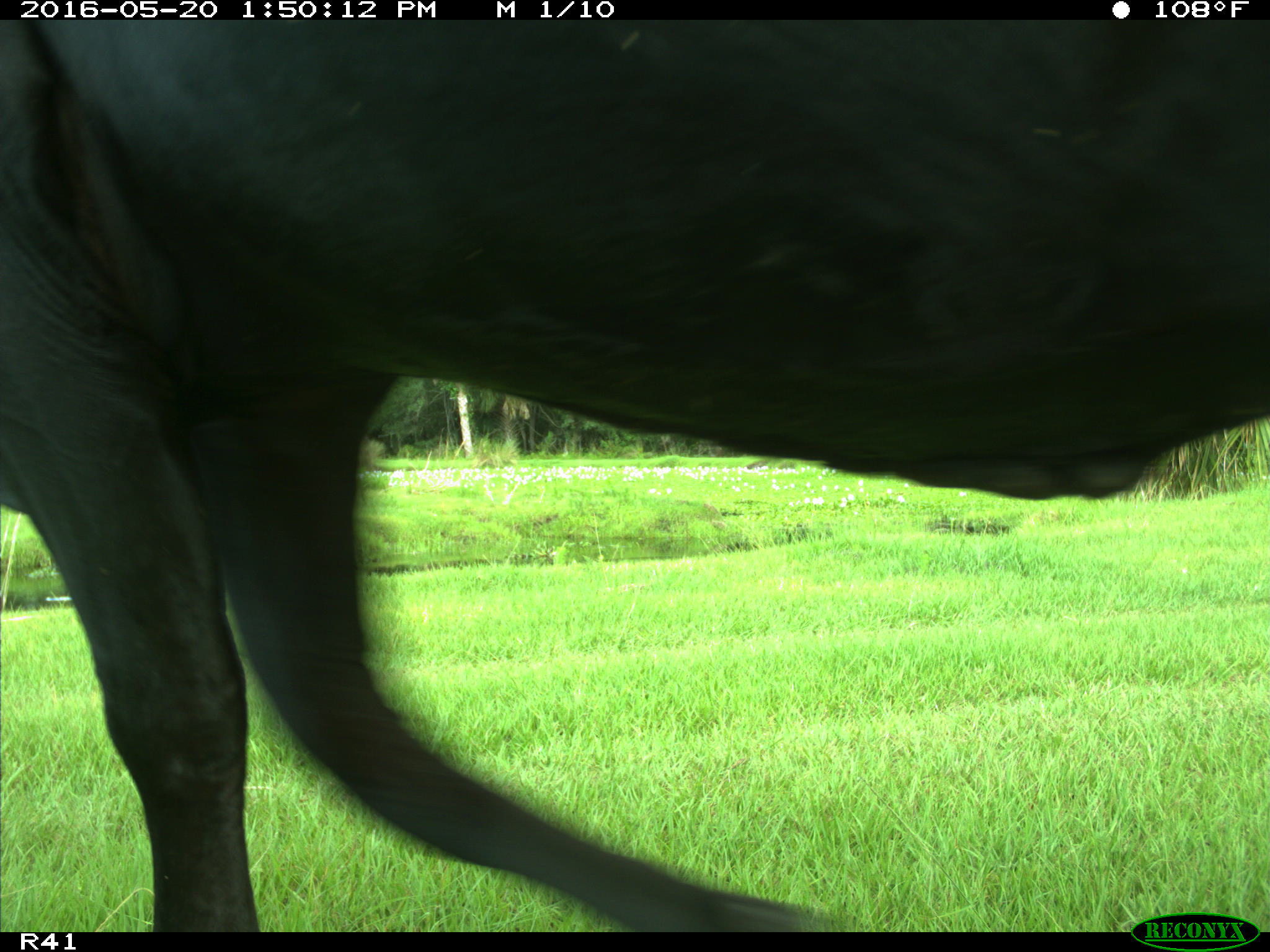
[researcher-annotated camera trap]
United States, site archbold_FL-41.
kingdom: Animalia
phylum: Chordata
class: Mammalia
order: Artiodactyla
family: Bovidae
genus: Bos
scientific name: Bos taurus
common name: domestic cow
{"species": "Bos taurus (domestic cow)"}